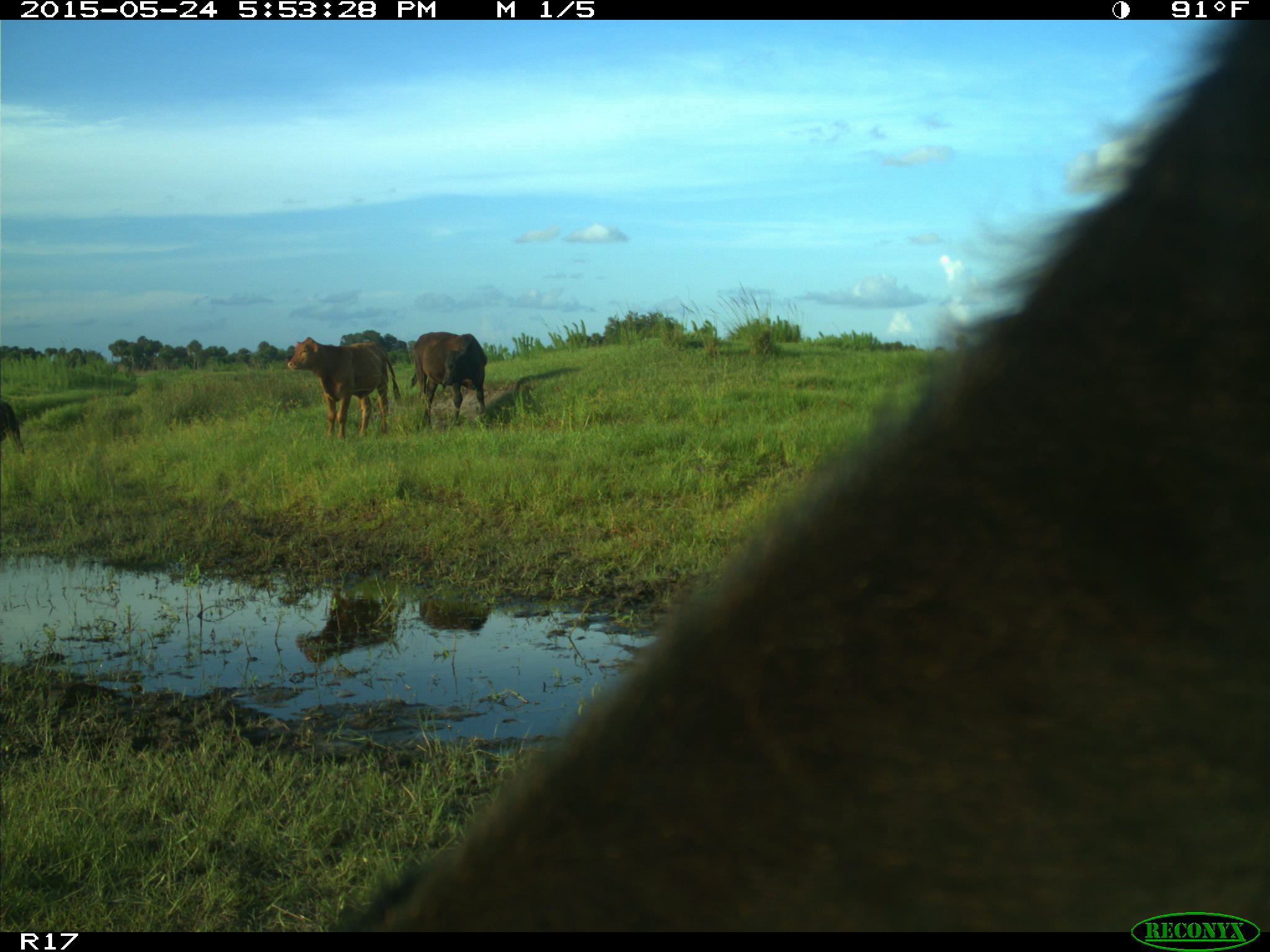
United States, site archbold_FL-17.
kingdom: Animalia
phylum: Chordata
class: Mammalia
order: Artiodactyla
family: Bovidae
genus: Bos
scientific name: Bos taurus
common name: domestic cow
Bos taurus (domestic cow).